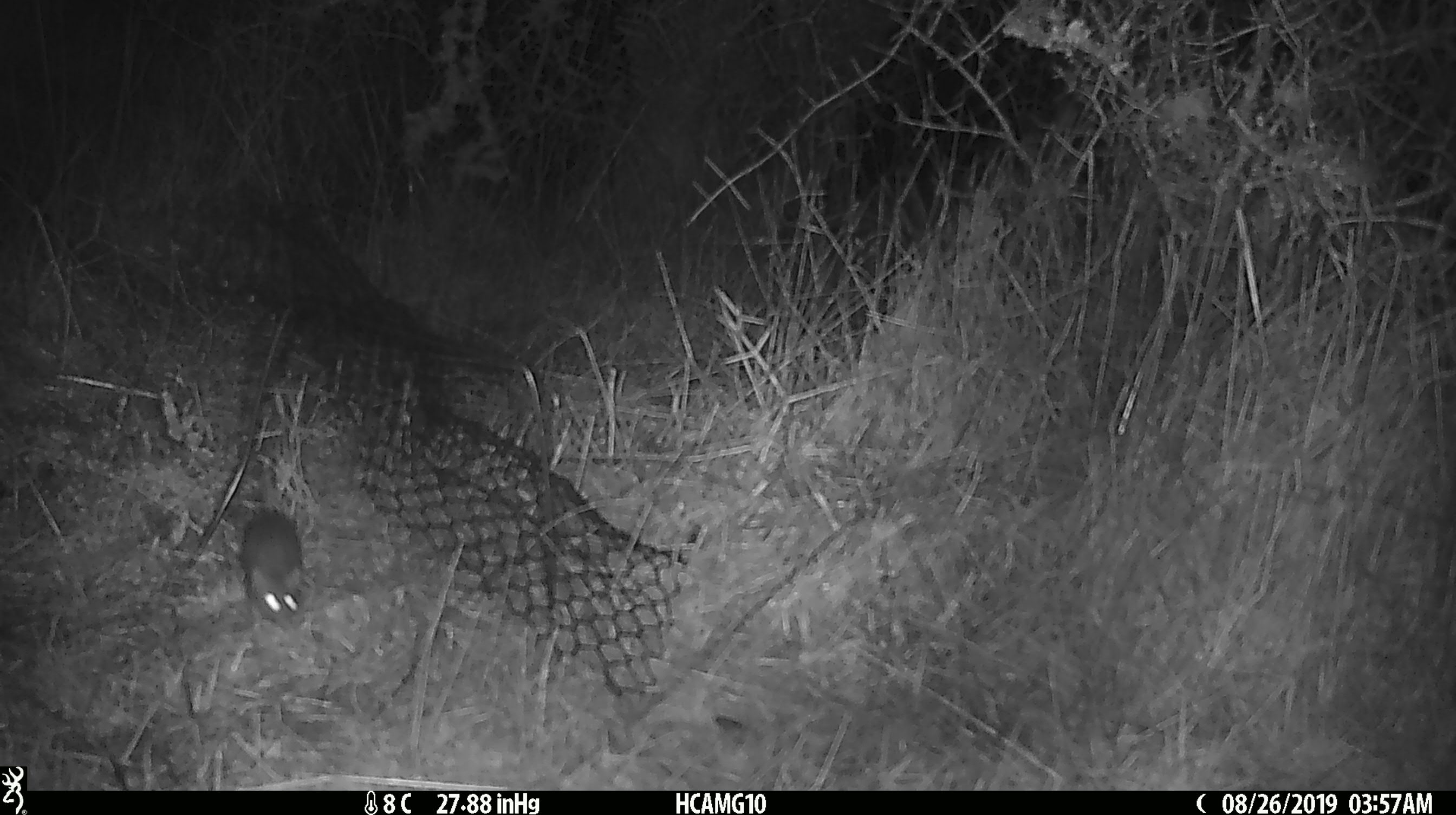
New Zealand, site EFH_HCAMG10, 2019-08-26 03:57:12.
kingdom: Animalia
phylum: Chordata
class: Mammalia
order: Rodentia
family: Muridae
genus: Mus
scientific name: Mus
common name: mouse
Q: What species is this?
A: Mouse (Mus).